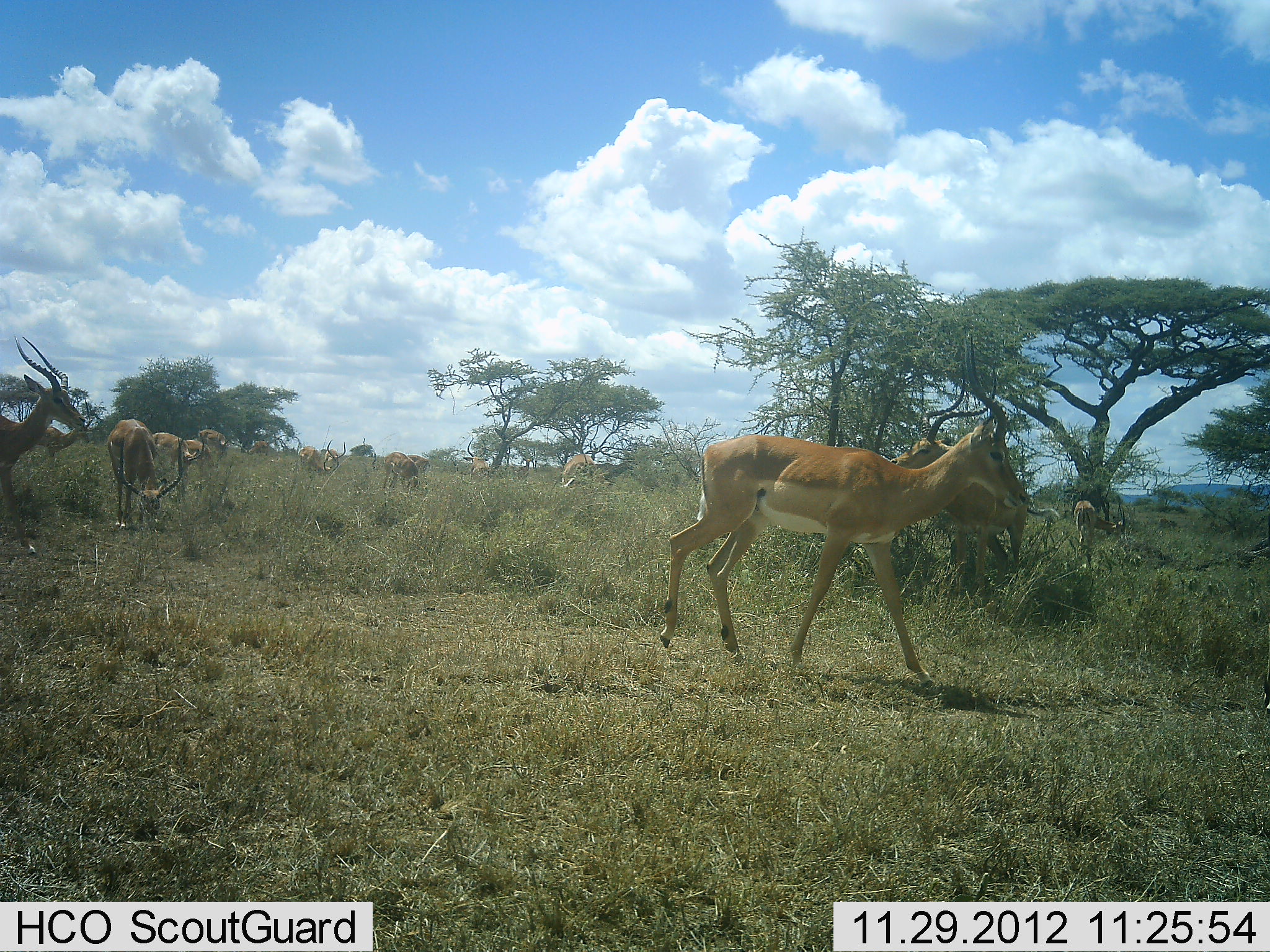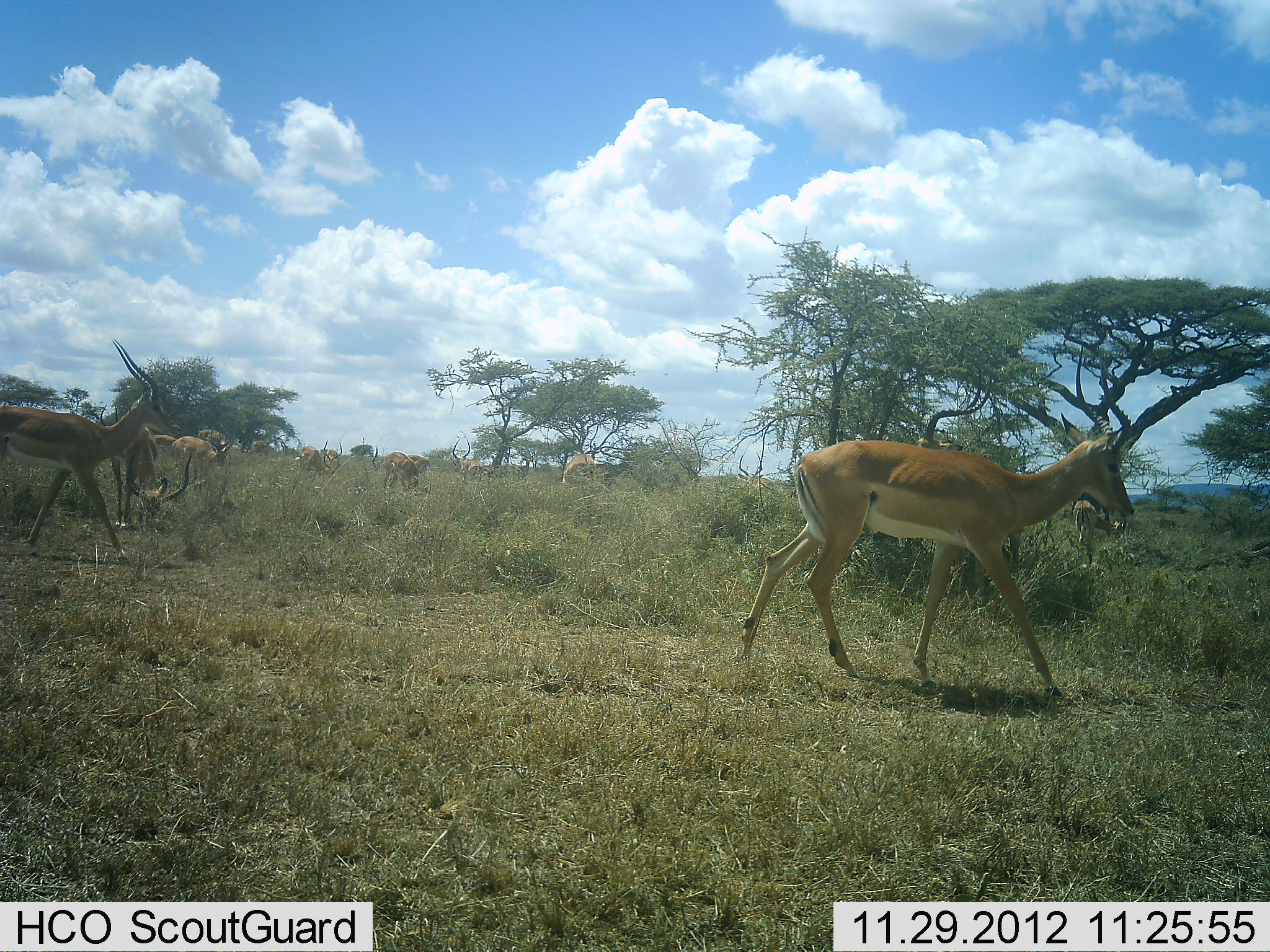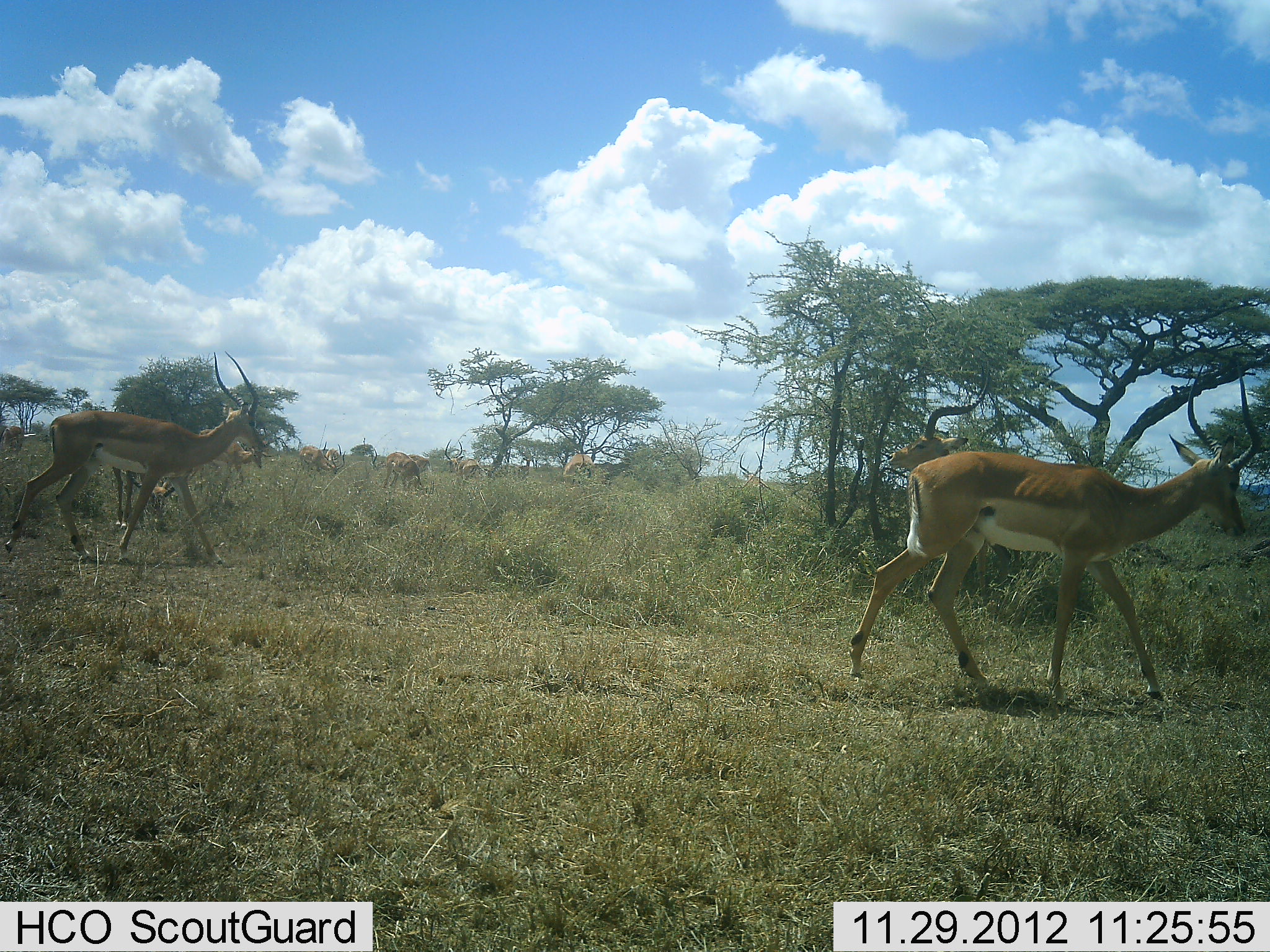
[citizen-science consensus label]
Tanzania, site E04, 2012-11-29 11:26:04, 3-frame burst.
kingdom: Animalia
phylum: Chordata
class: Mammalia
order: Artiodactyla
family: Bovidae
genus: Aepyceros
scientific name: Aepyceros melampus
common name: impala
Impala (Aepyceros melampus), count 11-50. Behavior (volunteer vote fractions): standing 61%, resting 6%, moving 91%, interacting 9%. Young present (vote fraction): 3%. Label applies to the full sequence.